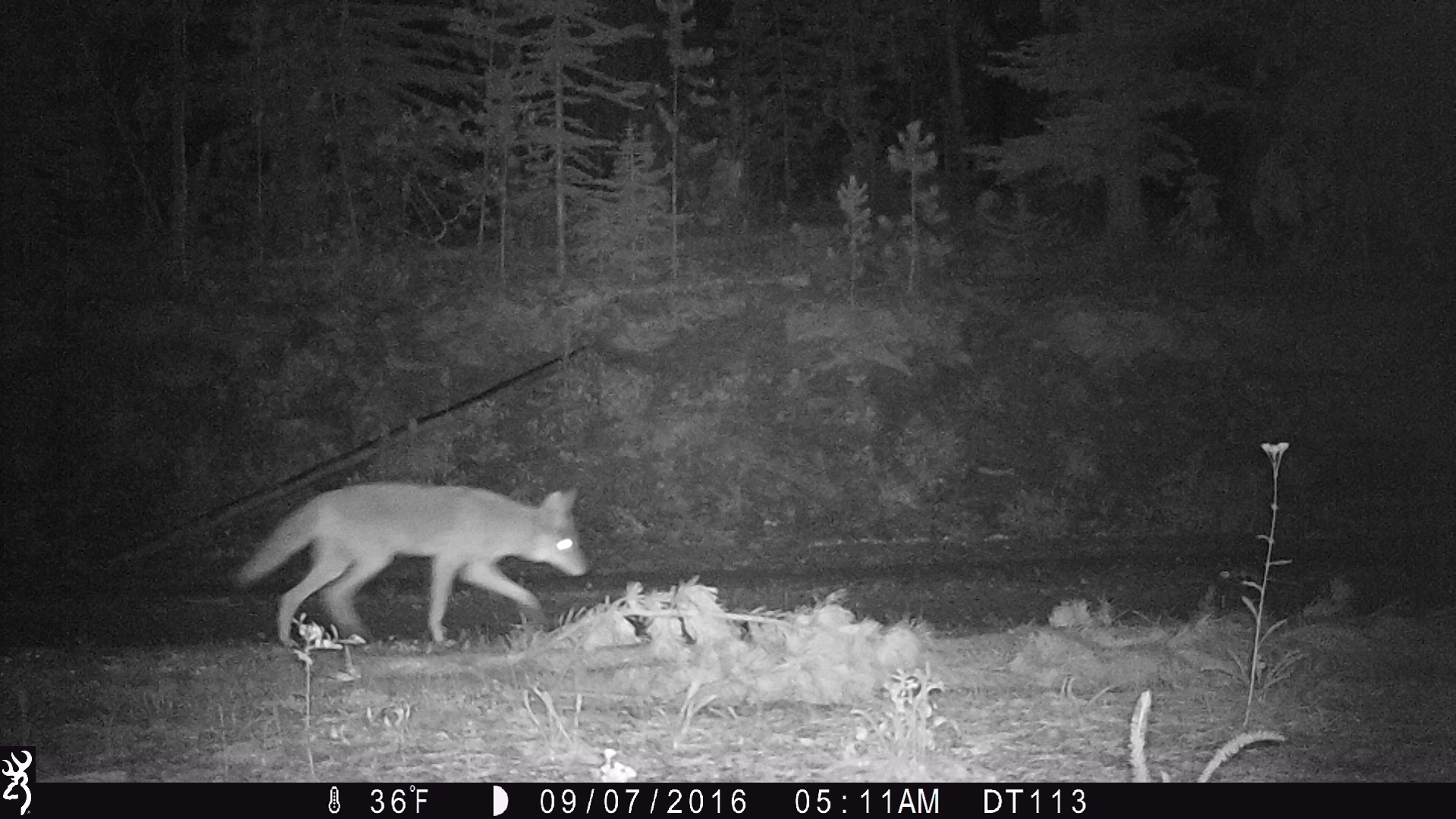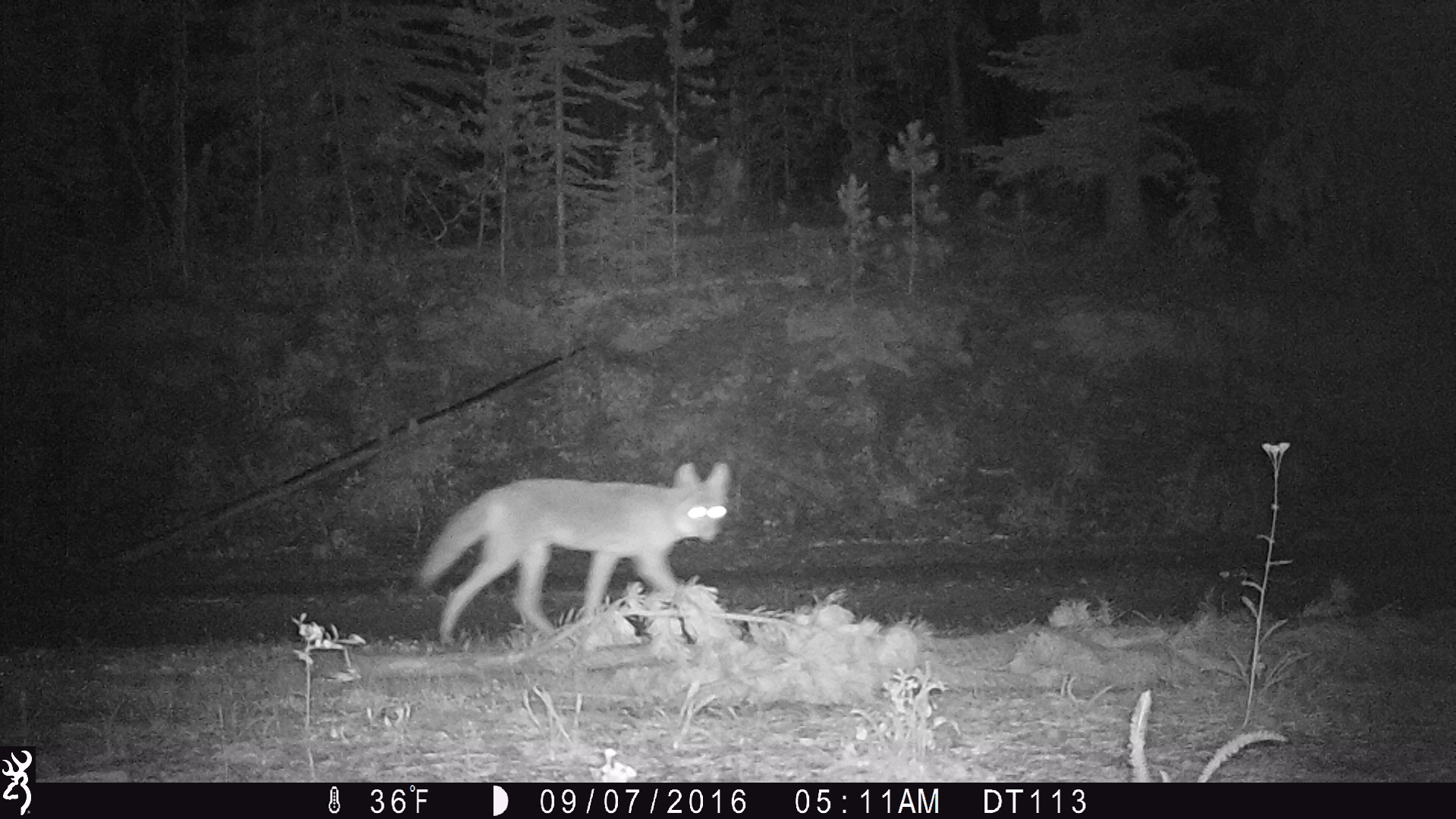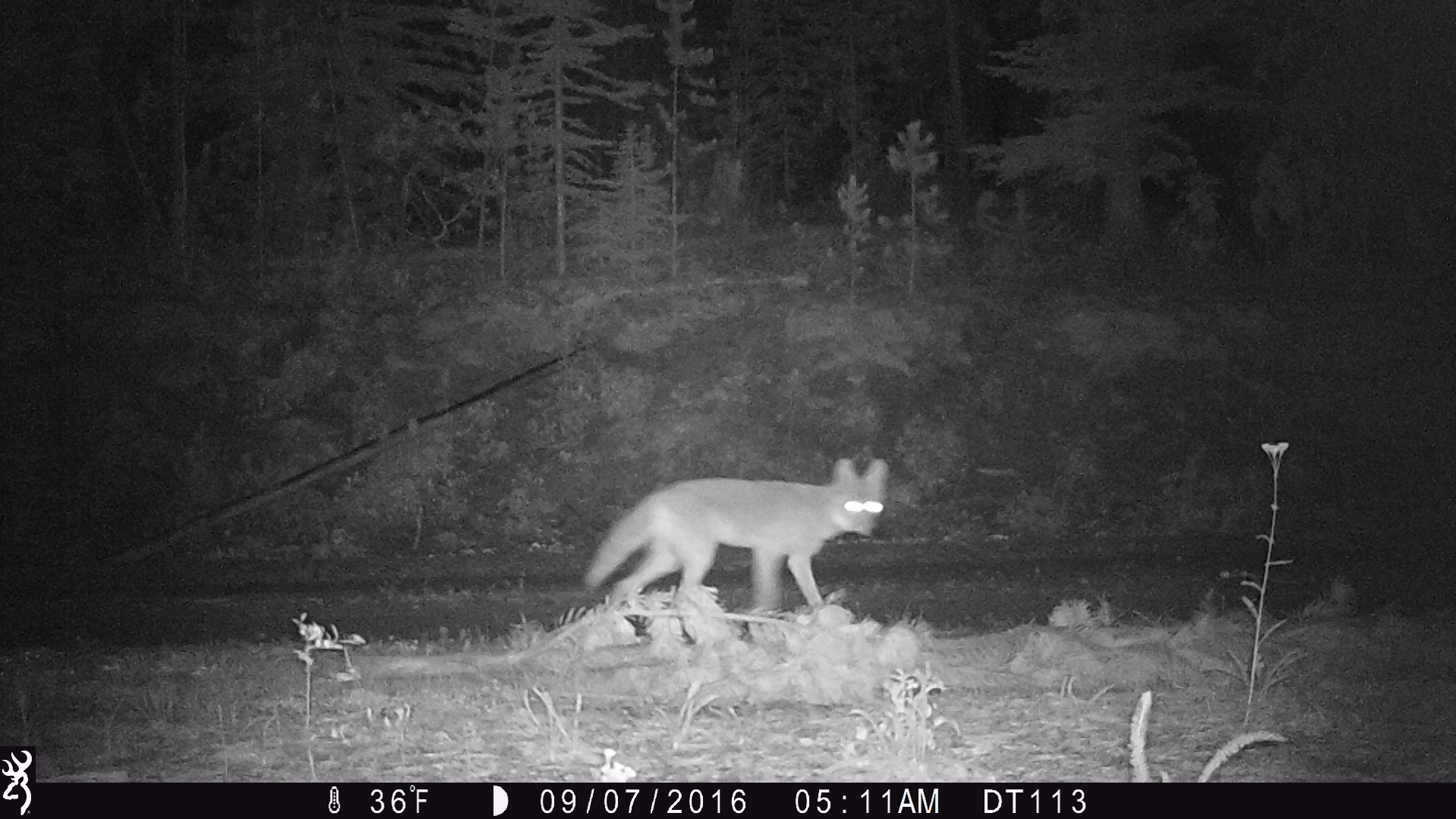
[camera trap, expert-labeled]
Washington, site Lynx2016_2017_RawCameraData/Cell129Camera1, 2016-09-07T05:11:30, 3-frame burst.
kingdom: Animalia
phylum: Chordata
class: Mammalia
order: Carnivora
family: Canidae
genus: Canis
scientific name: Canis latrans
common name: coyote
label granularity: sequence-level